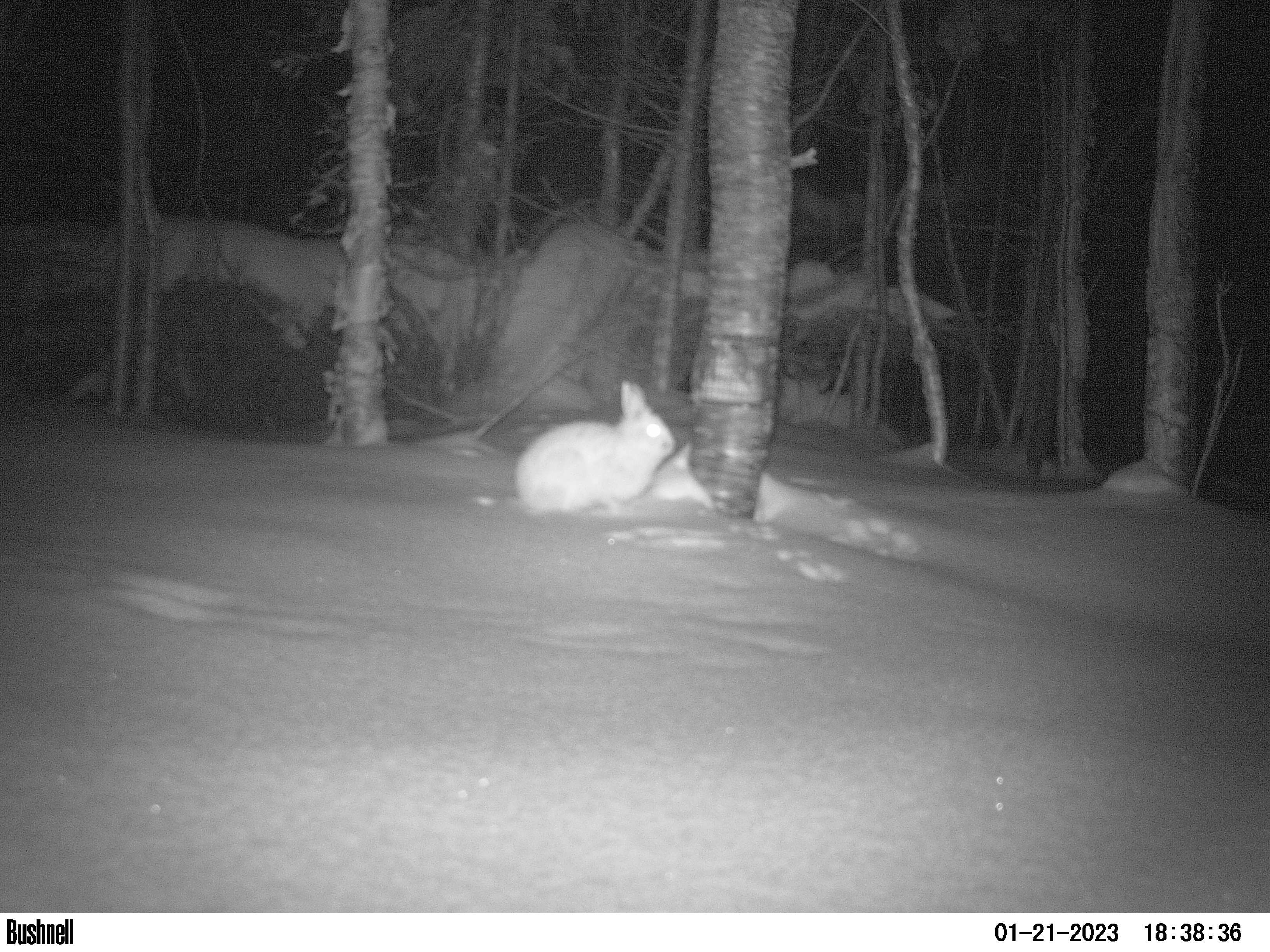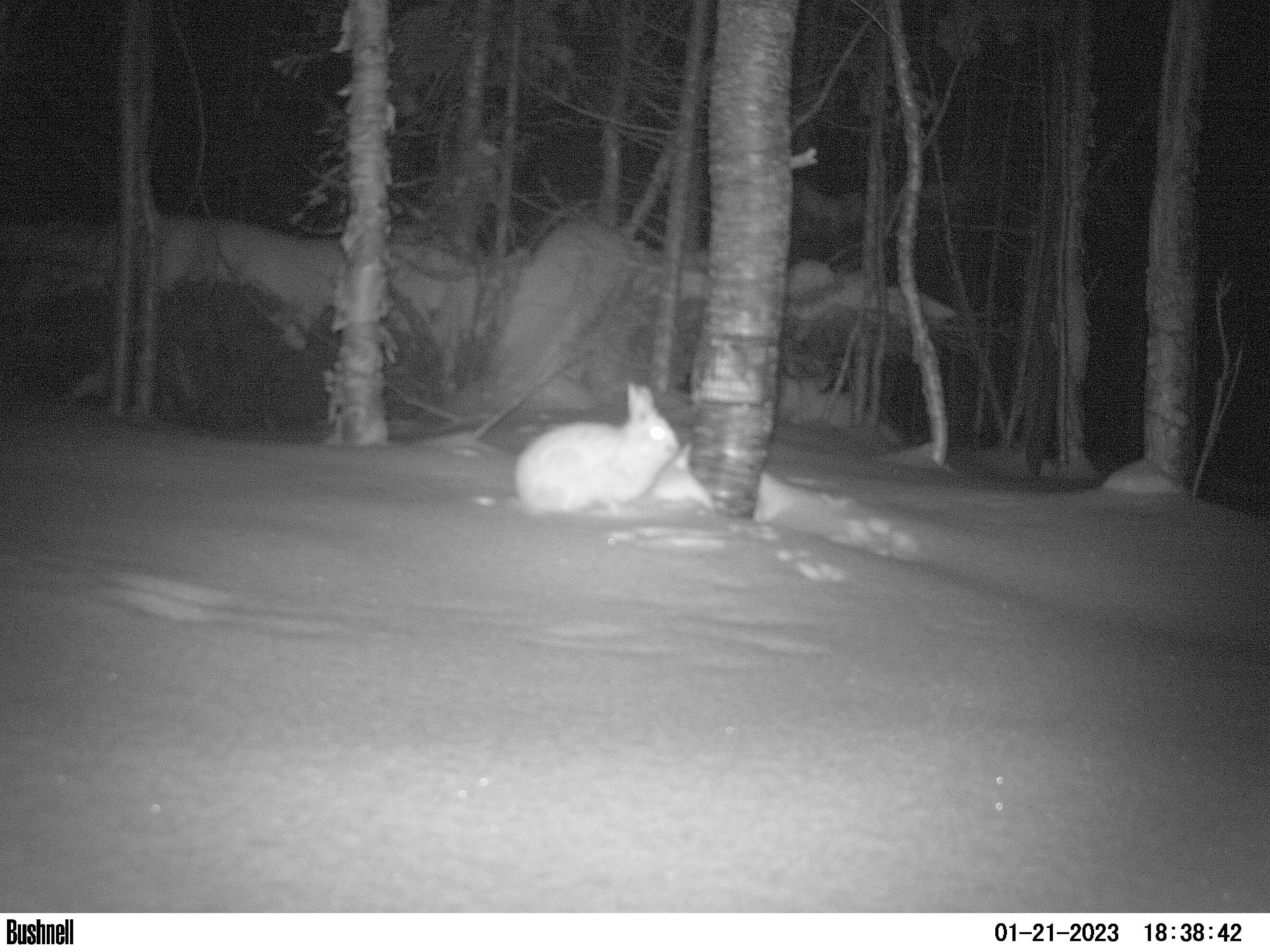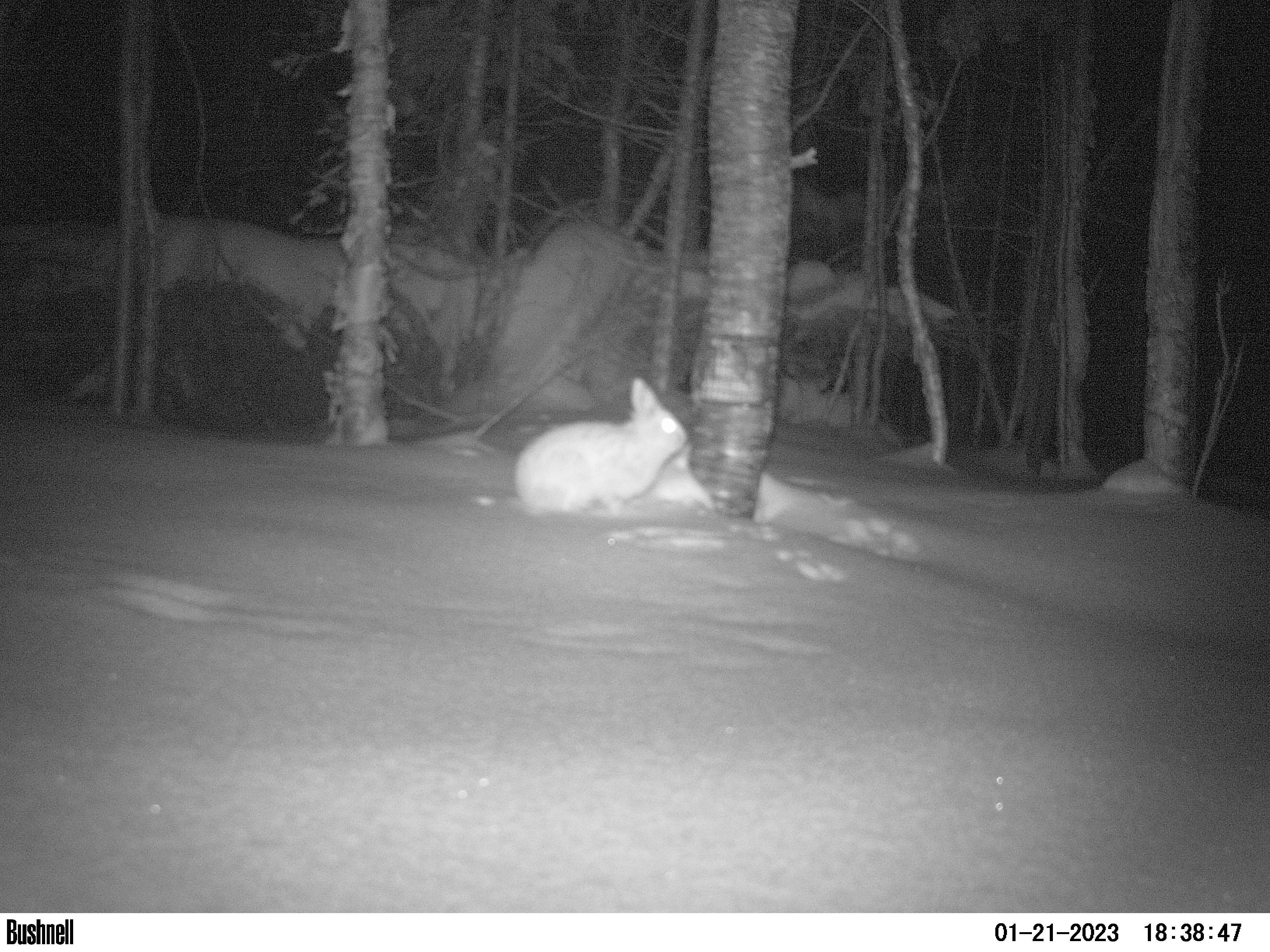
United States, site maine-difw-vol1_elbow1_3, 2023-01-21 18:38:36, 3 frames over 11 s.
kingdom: Animalia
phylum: Chordata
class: Mammalia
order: Lagomorpha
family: Leporidae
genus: Lepus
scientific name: Lepus americanus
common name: snowshoe hare